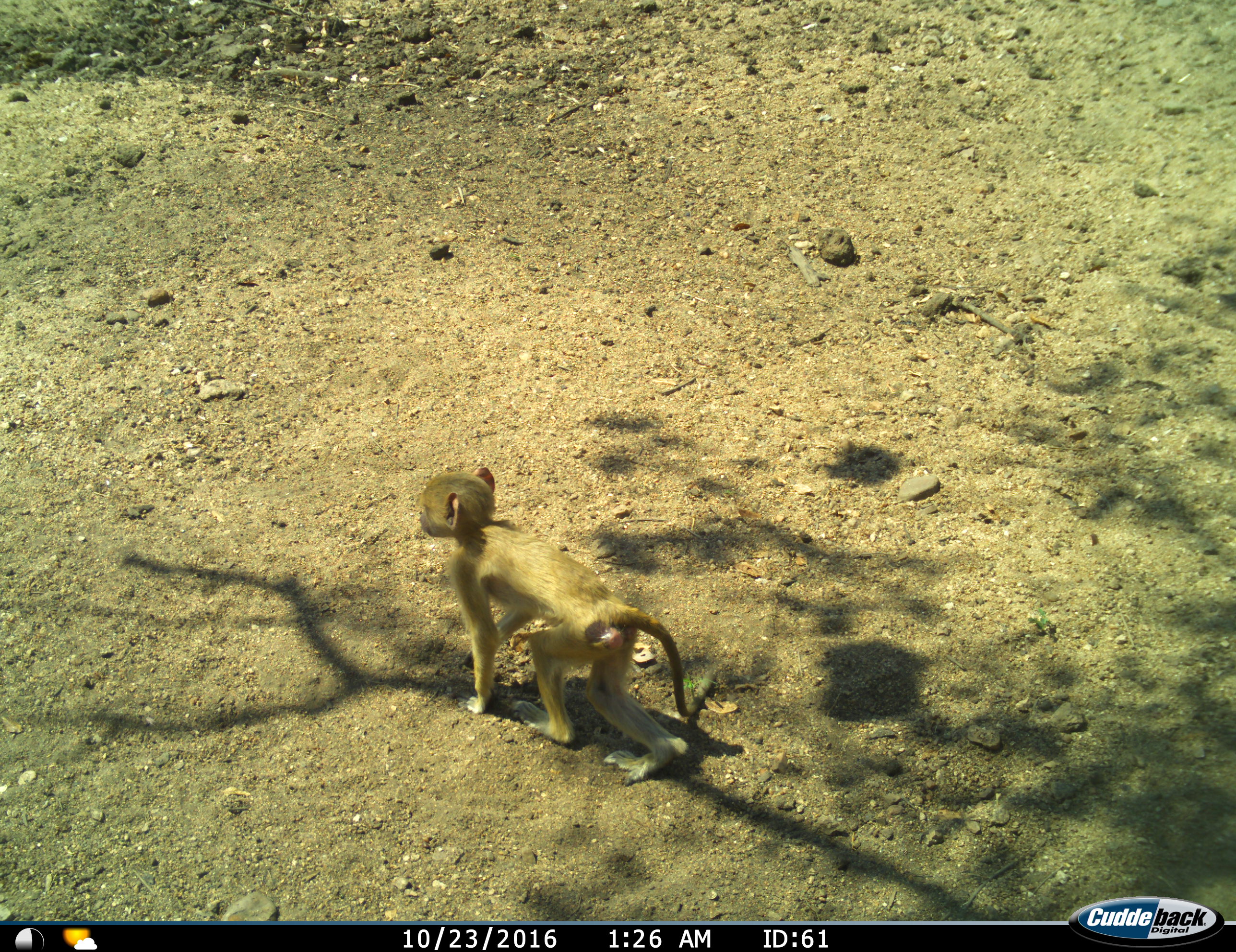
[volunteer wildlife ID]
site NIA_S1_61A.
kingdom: Animalia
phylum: Chordata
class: Mammalia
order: Primates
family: Cercopithecidae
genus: Papio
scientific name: Papio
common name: baboon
Baboon (Papio), count 1. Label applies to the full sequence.